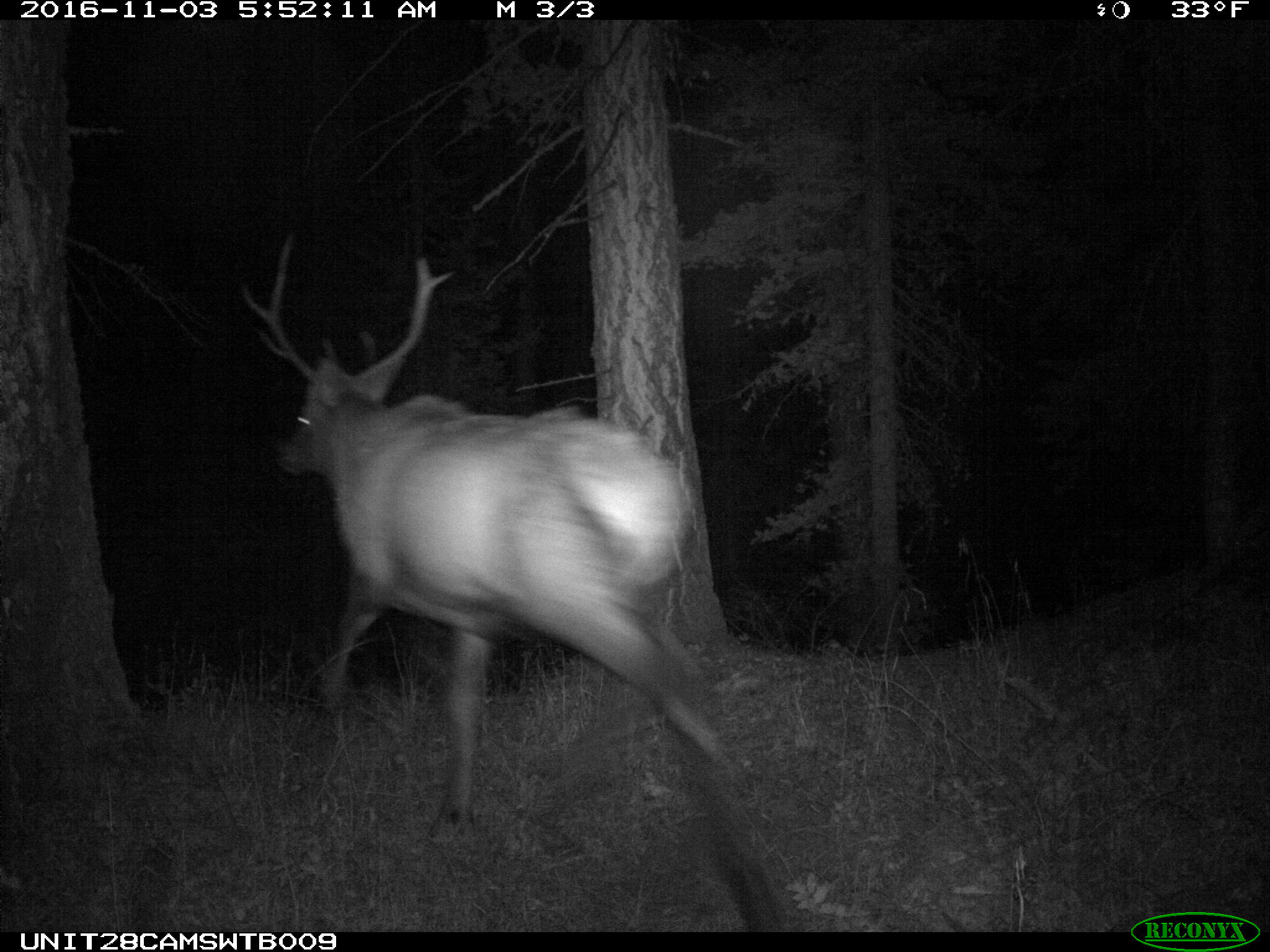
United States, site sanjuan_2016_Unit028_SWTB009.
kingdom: Animalia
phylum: Chordata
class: Mammalia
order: Artiodactyla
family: Cervidae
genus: Cervus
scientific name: Cervus elaphus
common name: red deer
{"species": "Cervus elaphus (red deer)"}